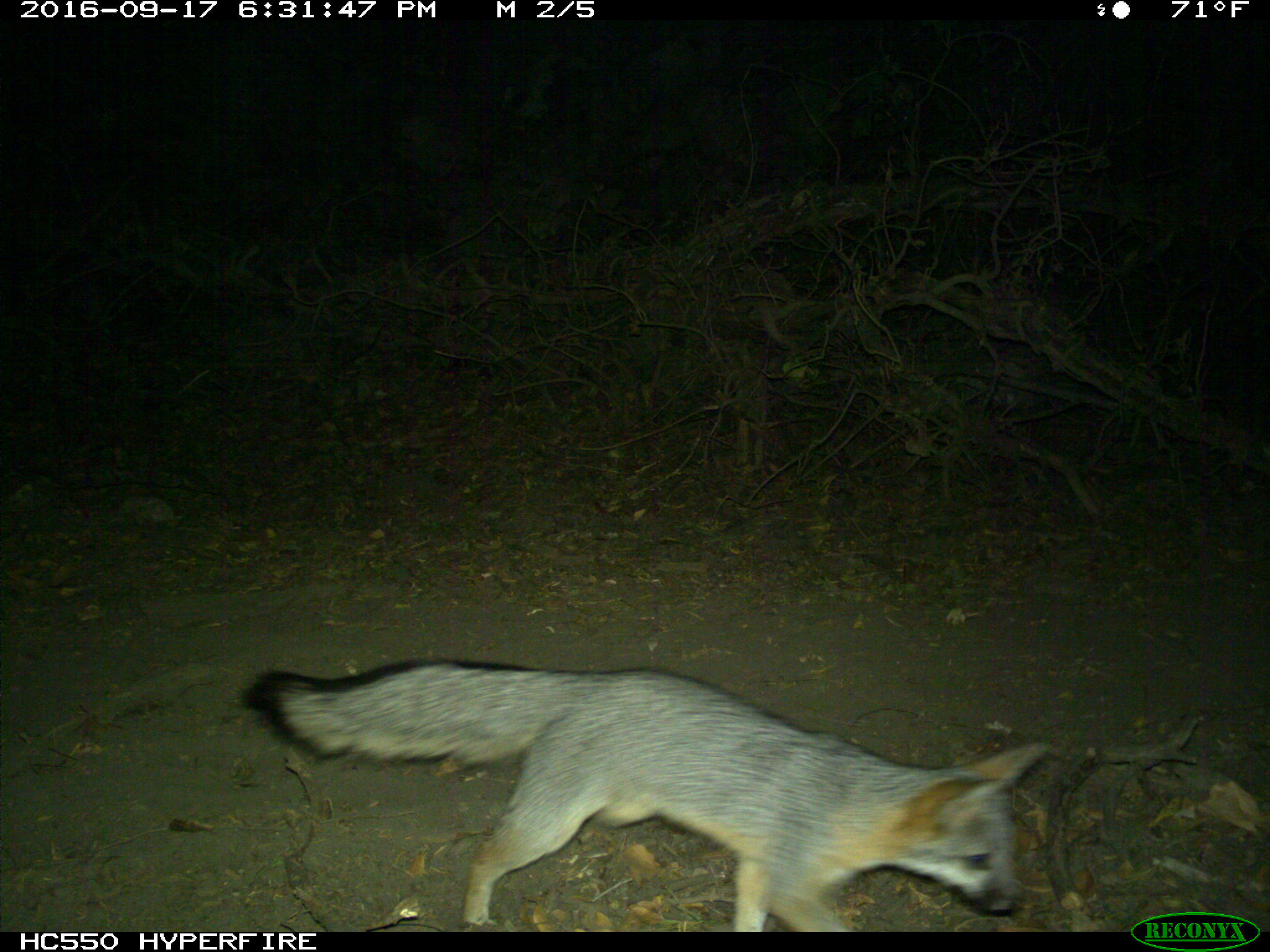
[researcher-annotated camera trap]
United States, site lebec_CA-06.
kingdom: Animalia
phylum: Chordata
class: Mammalia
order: Carnivora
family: Canidae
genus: Urocyon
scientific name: Urocyon cinereoargenteus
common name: gray fox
Urocyon cinereoargenteus (gray fox).